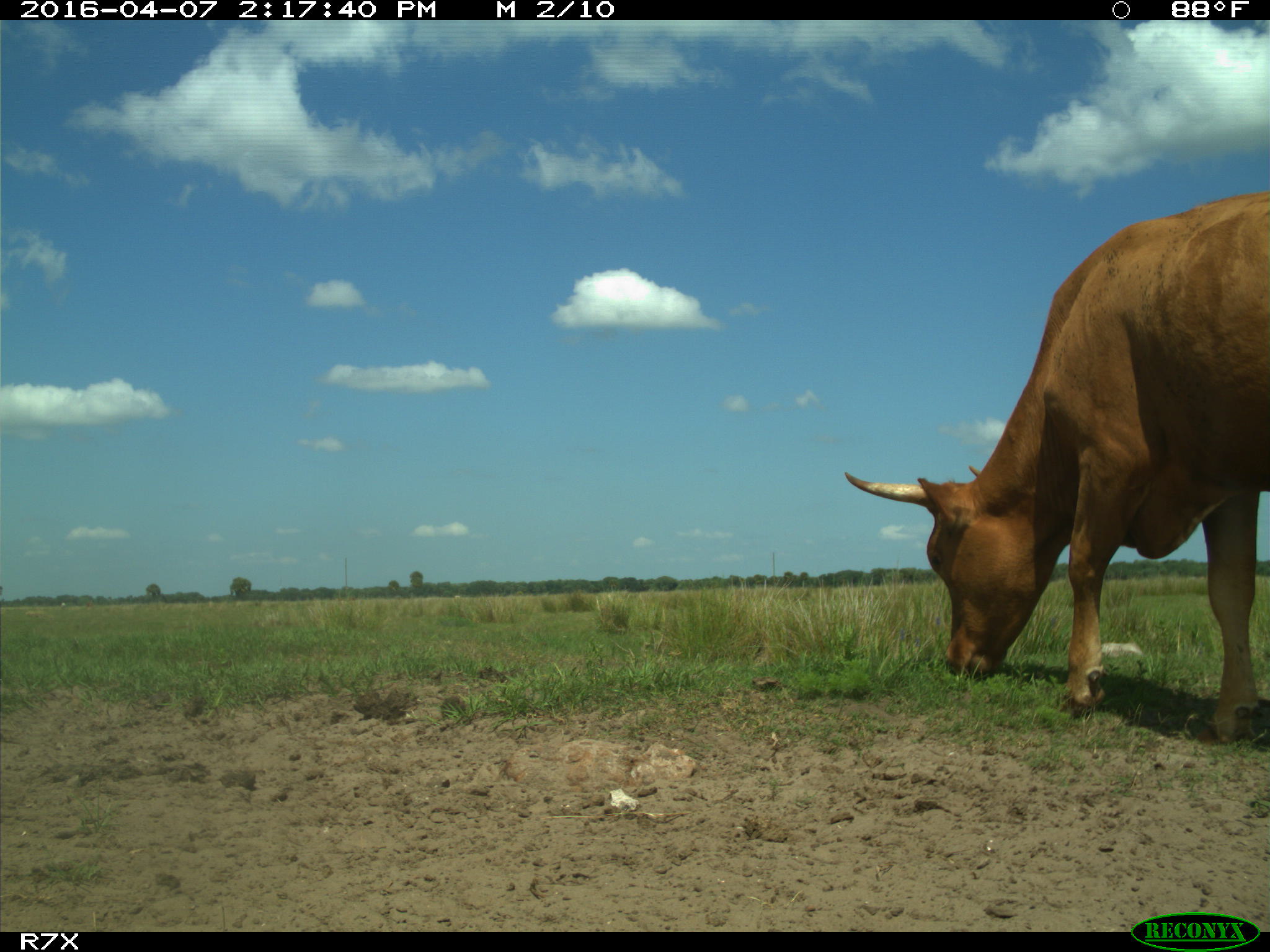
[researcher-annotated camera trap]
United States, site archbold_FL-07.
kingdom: Animalia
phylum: Chordata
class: Mammalia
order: Artiodactyla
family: Bovidae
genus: Bos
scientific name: Bos taurus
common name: domestic cow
Bos taurus (domestic cow).